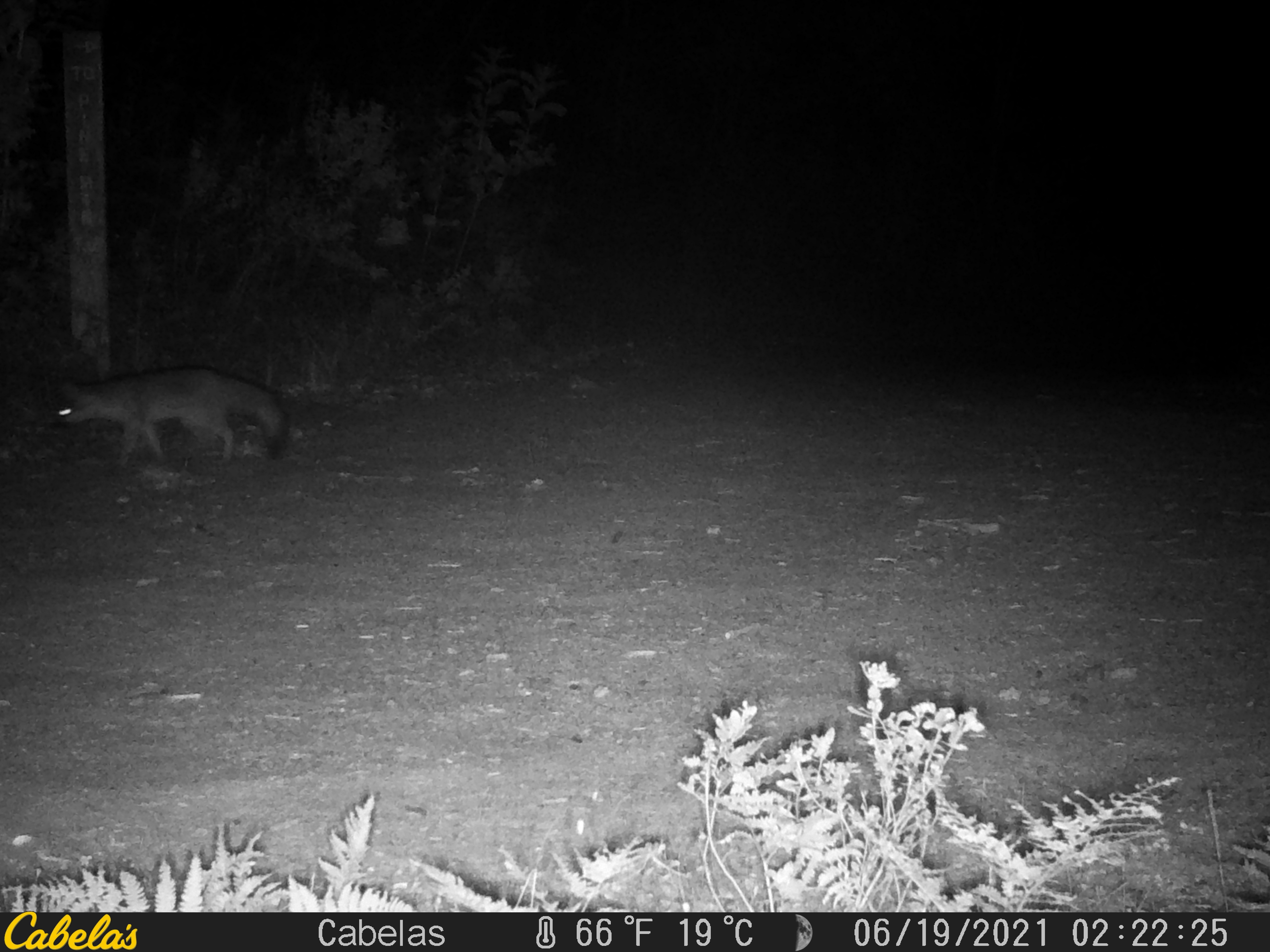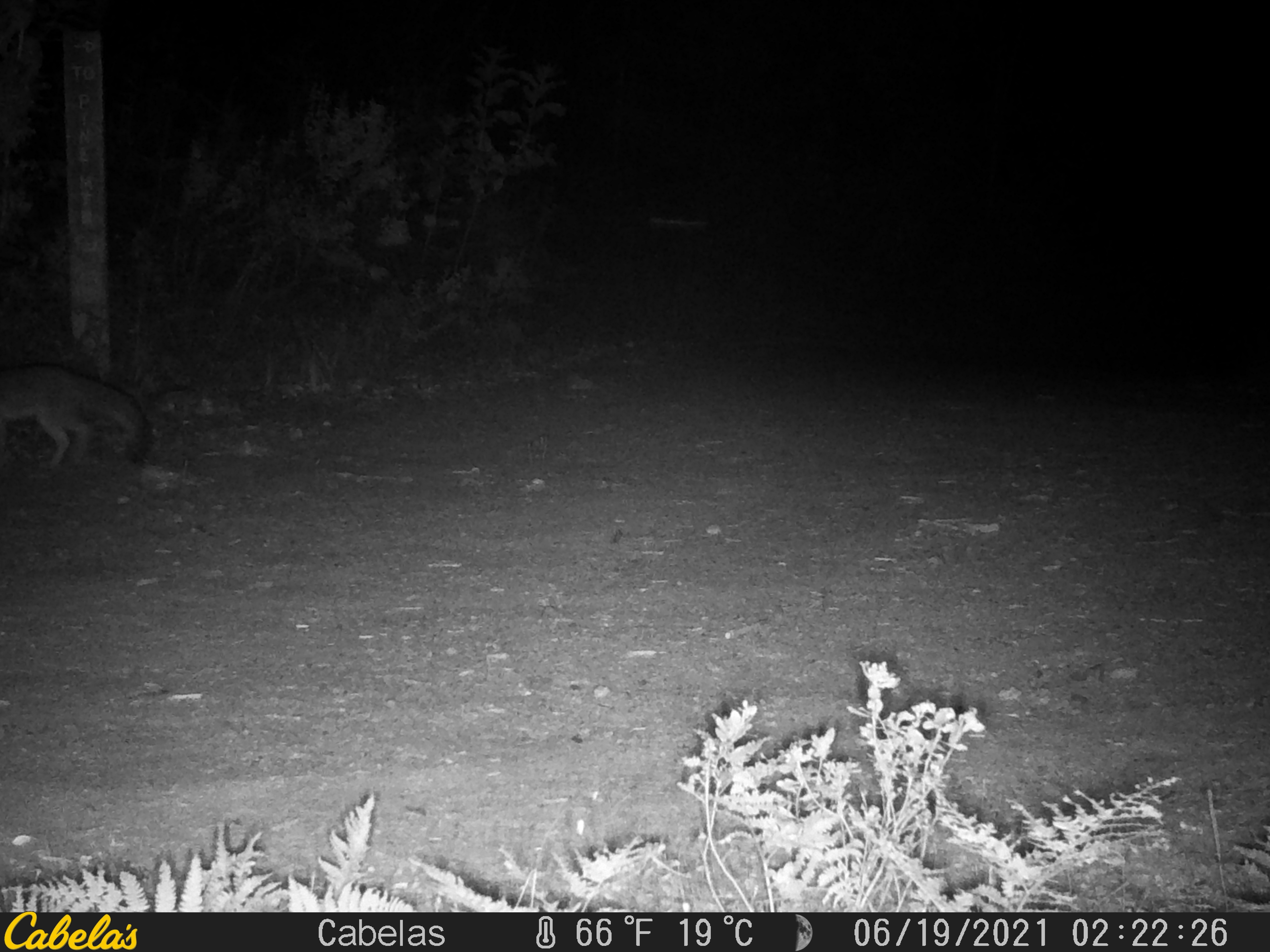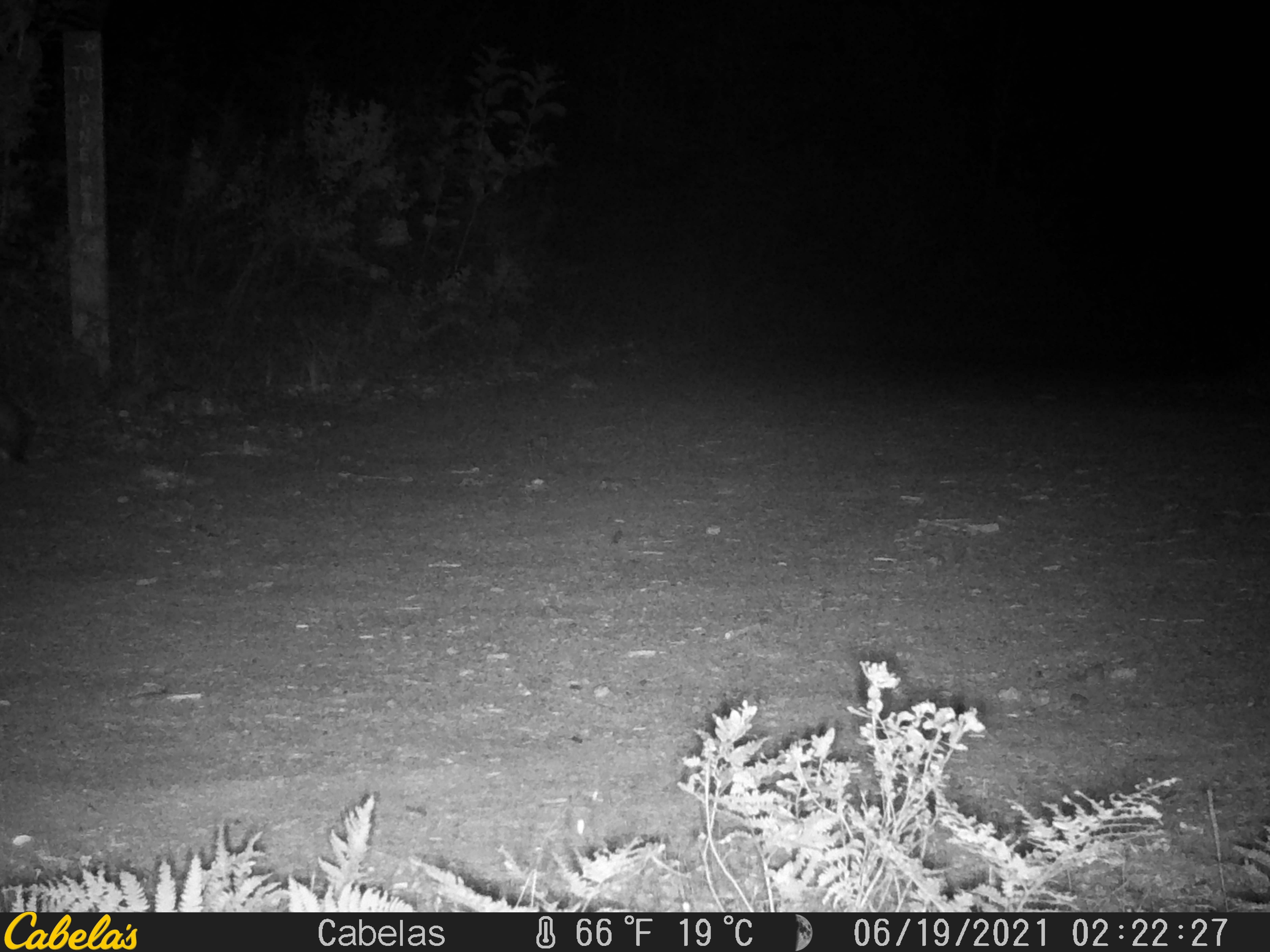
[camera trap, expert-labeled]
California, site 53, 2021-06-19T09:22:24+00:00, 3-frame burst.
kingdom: Animalia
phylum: Chordata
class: Mammalia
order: Carnivora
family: Canidae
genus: Urocyon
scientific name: Urocyon cinereoargenteus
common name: gray fox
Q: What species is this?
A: Gray fox (Urocyon cinereoargenteus).